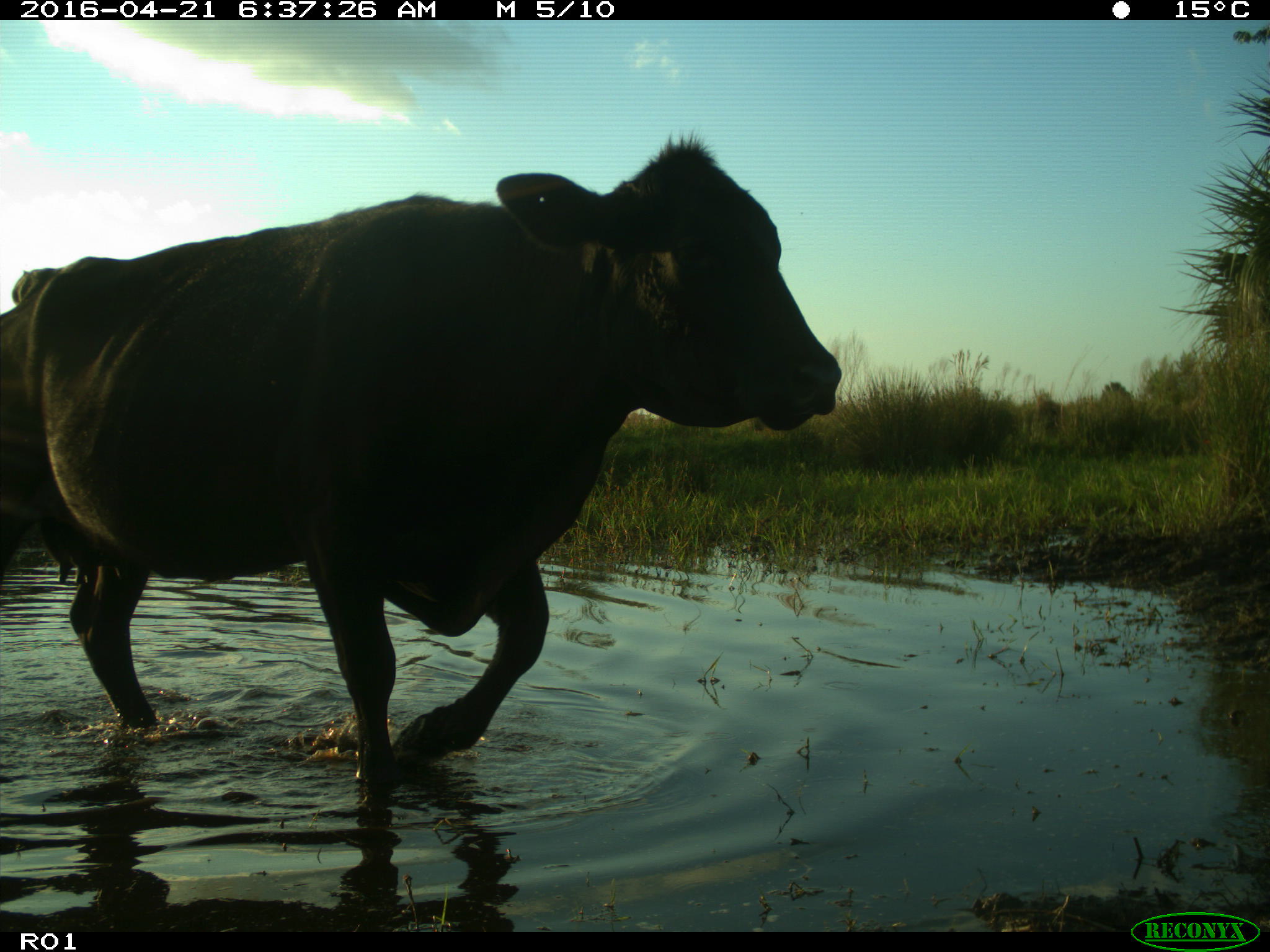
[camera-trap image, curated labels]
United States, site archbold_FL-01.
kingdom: Animalia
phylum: Chordata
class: Mammalia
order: Artiodactyla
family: Bovidae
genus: Bos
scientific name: Bos taurus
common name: domestic cow